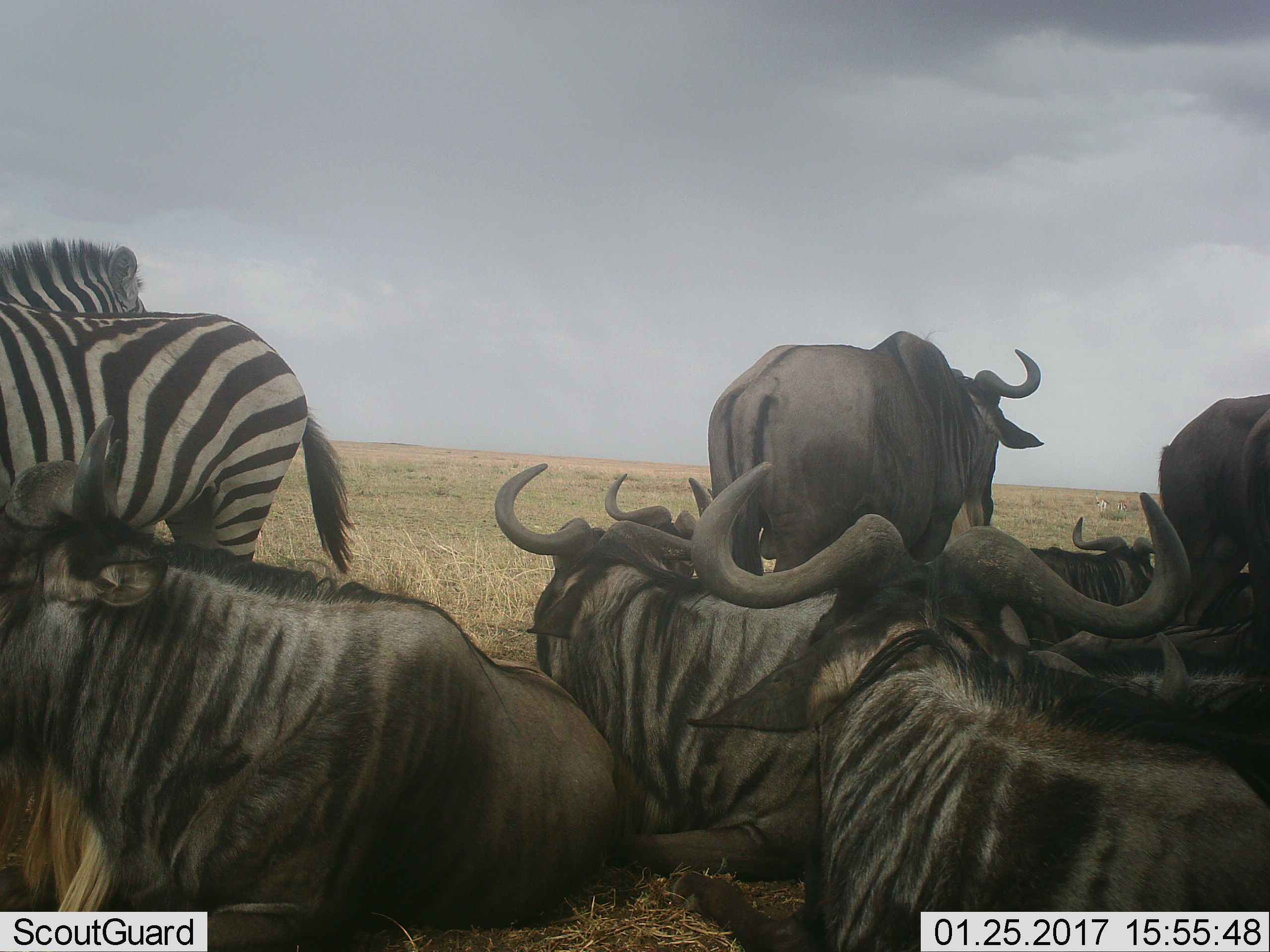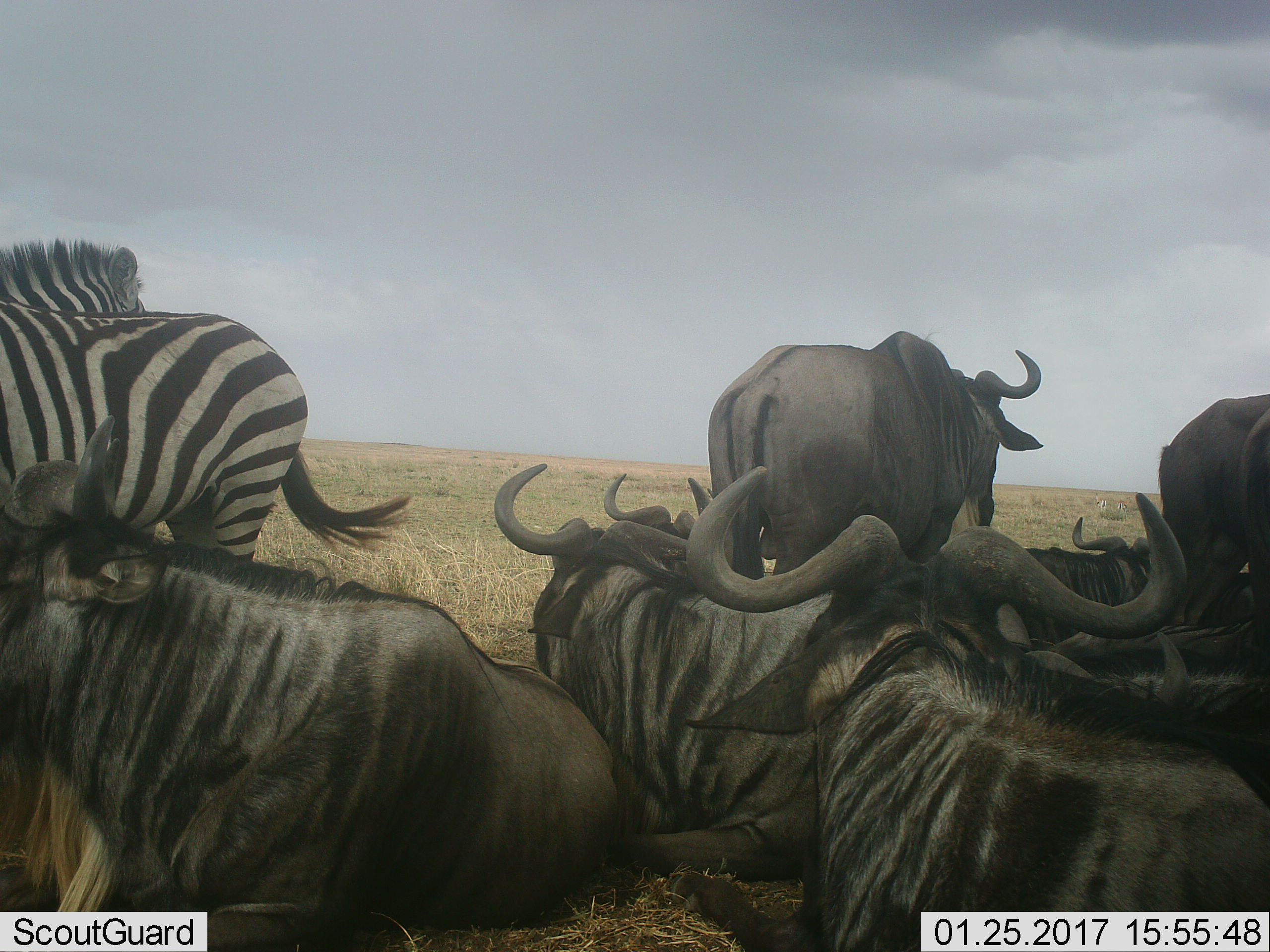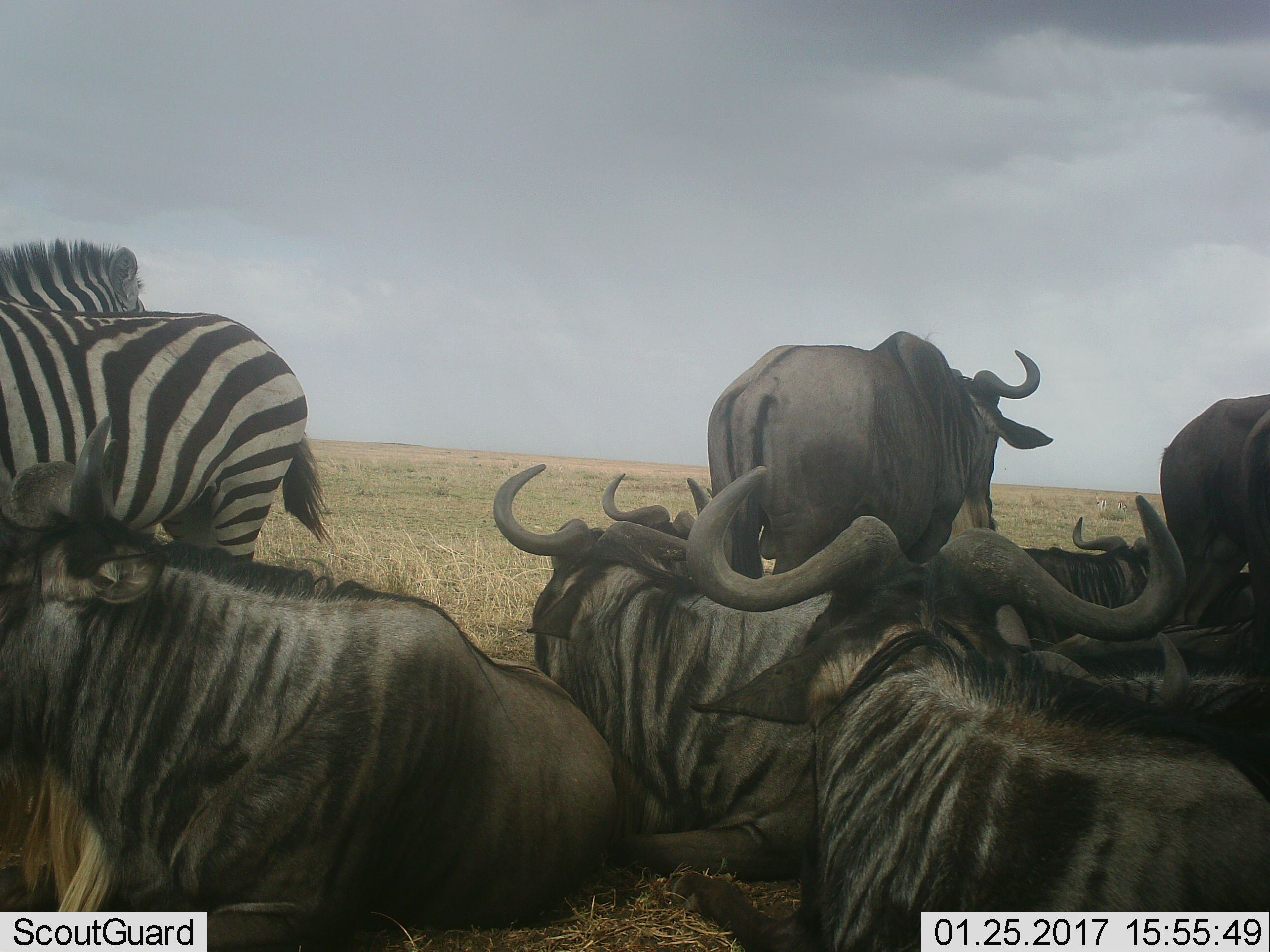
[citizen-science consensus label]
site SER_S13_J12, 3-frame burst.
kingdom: Animalia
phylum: Chordata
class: Mammalia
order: Artiodactyla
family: Bovidae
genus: Connochaetes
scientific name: Connochaetes taurinus taurinus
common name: blue wildebeest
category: wildebeestblue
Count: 8.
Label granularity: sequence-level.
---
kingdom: Animalia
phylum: Chordata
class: Mammalia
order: Perissodactyla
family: Equidae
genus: Equus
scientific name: Equus quagga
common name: plains zebra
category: zebraplains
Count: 2.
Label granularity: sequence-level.